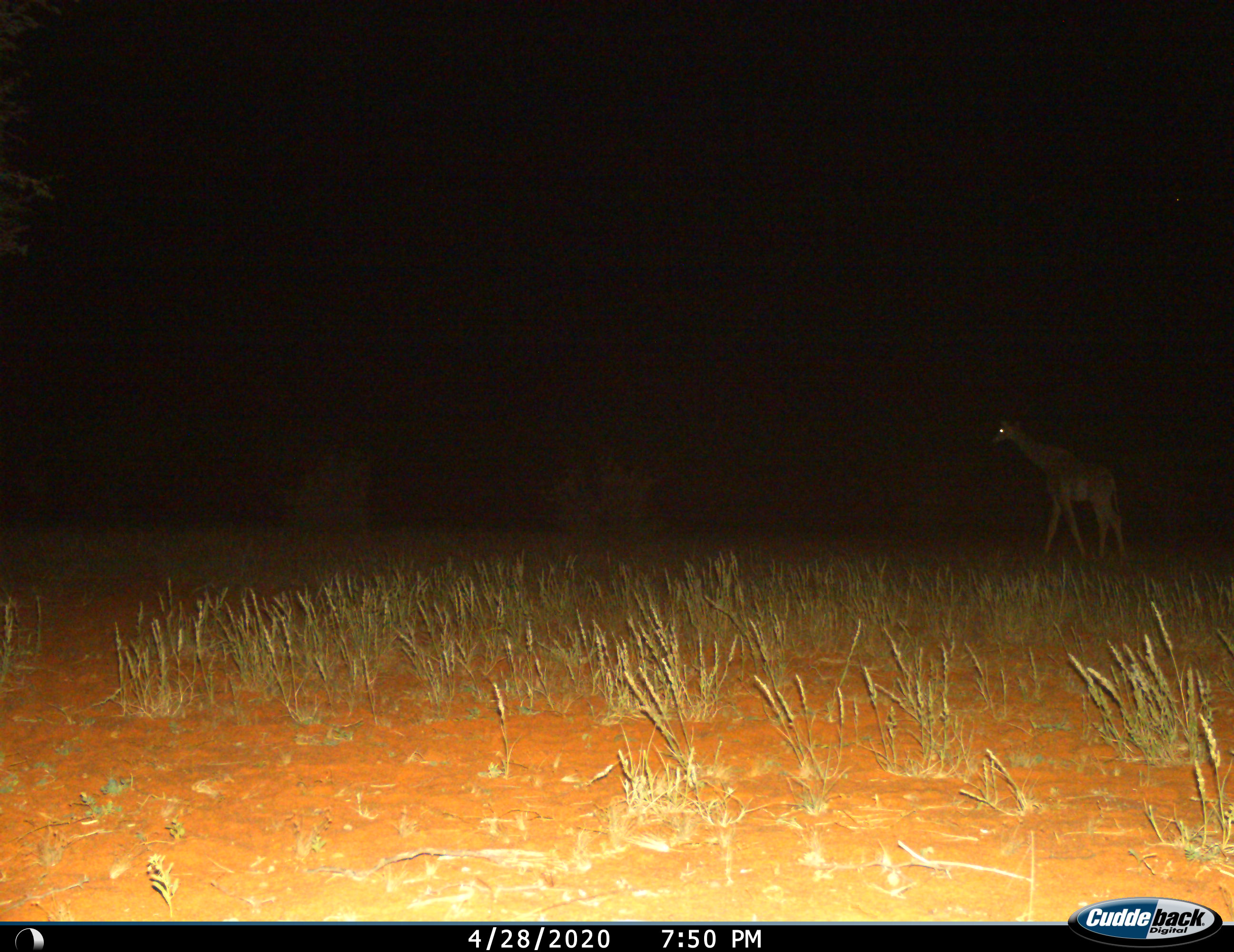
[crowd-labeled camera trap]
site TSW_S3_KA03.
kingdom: Animalia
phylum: Chordata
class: Mammalia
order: Artiodactyla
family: Giraffidae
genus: Giraffa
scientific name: Giraffa camelopardalis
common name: giraffe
Giraffe (Giraffa camelopardalis), count 1. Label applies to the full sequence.